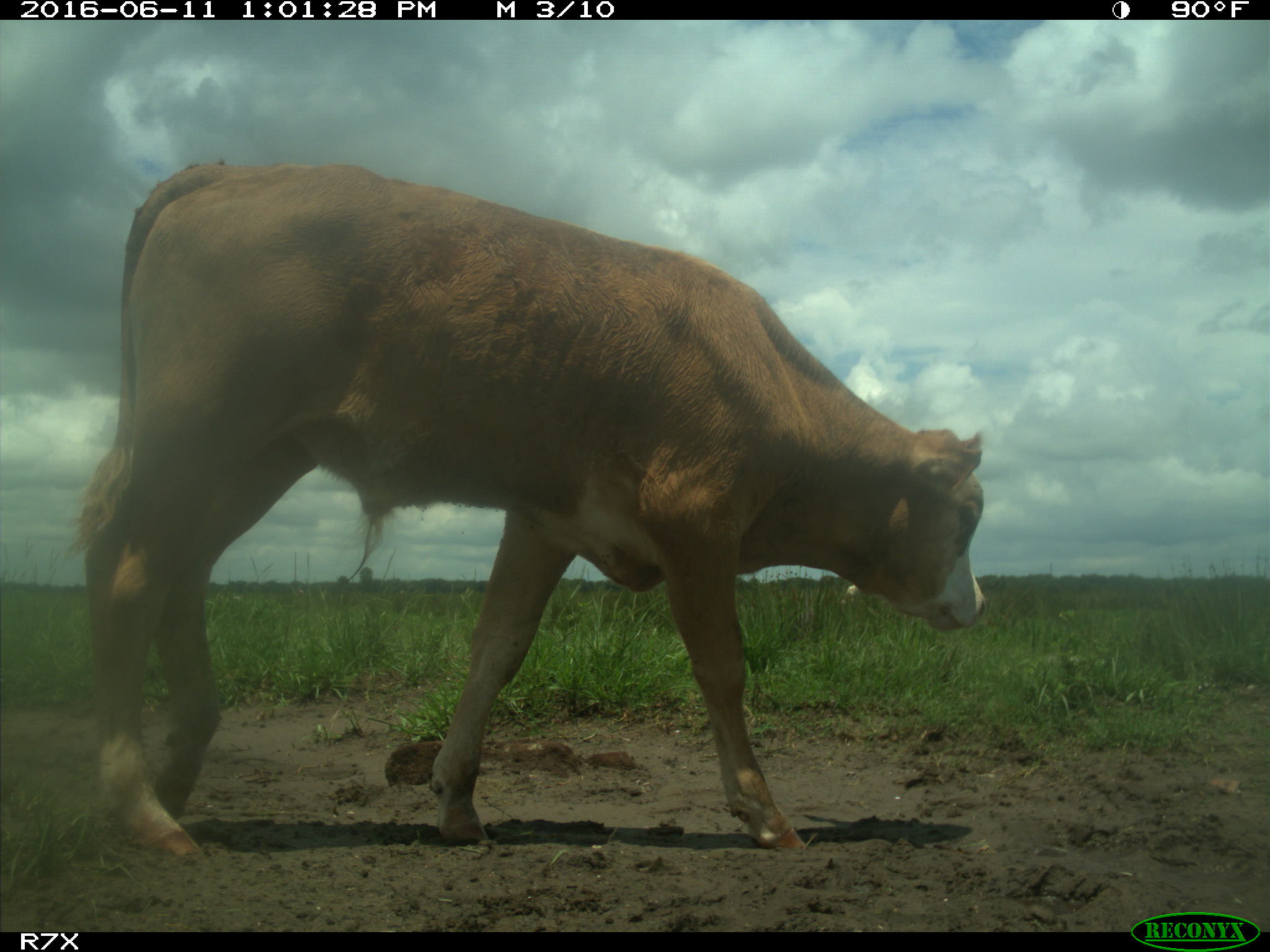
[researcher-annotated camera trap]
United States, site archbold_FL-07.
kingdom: Animalia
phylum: Chordata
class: Mammalia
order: Artiodactyla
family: Bovidae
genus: Bos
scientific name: Bos taurus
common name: domestic cow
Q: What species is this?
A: Bos taurus (domestic cow).